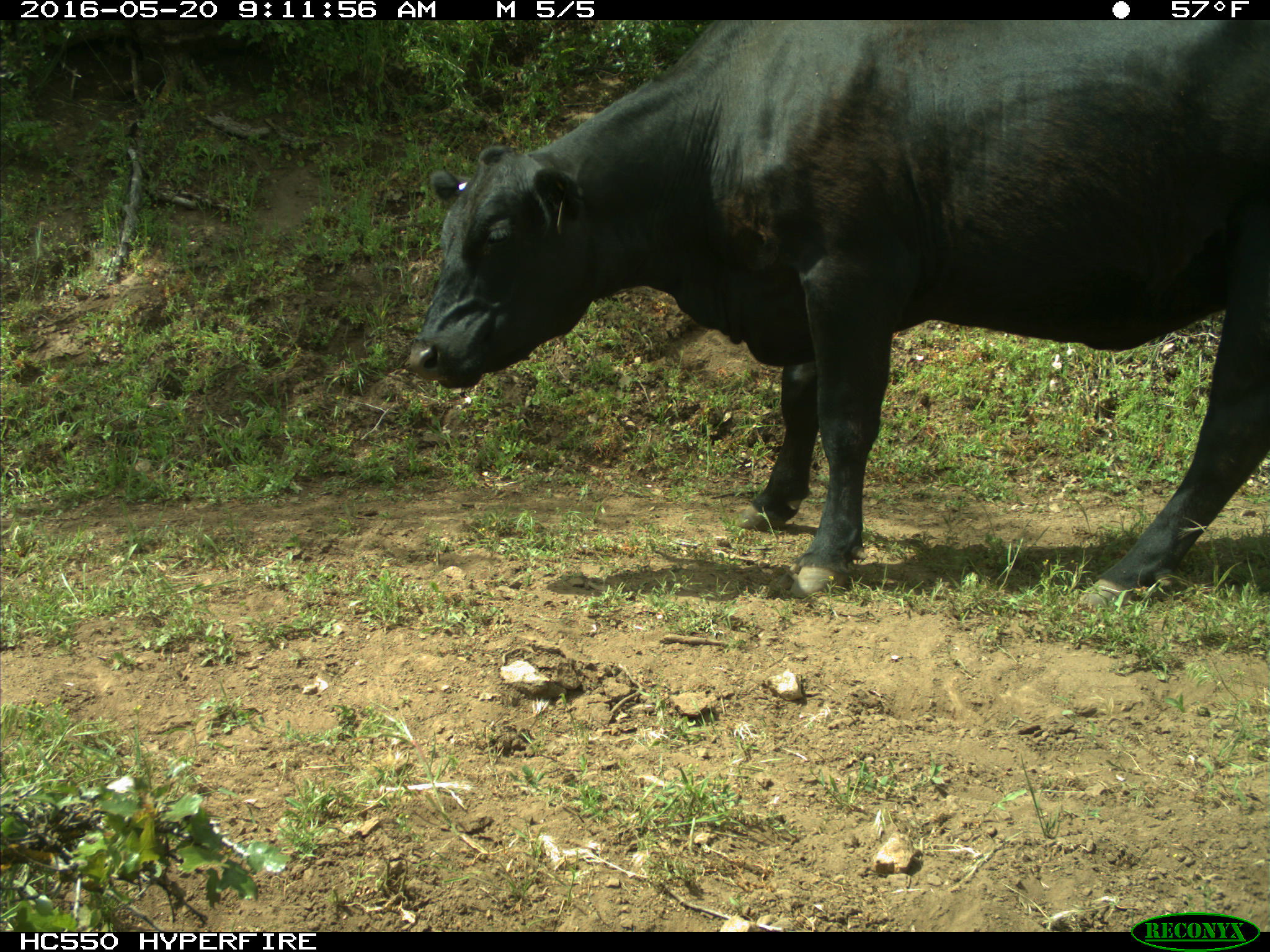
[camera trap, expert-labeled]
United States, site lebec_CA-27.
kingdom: Animalia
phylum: Chordata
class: Mammalia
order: Artiodactyla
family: Bovidae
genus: Bos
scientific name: Bos taurus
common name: domestic cow